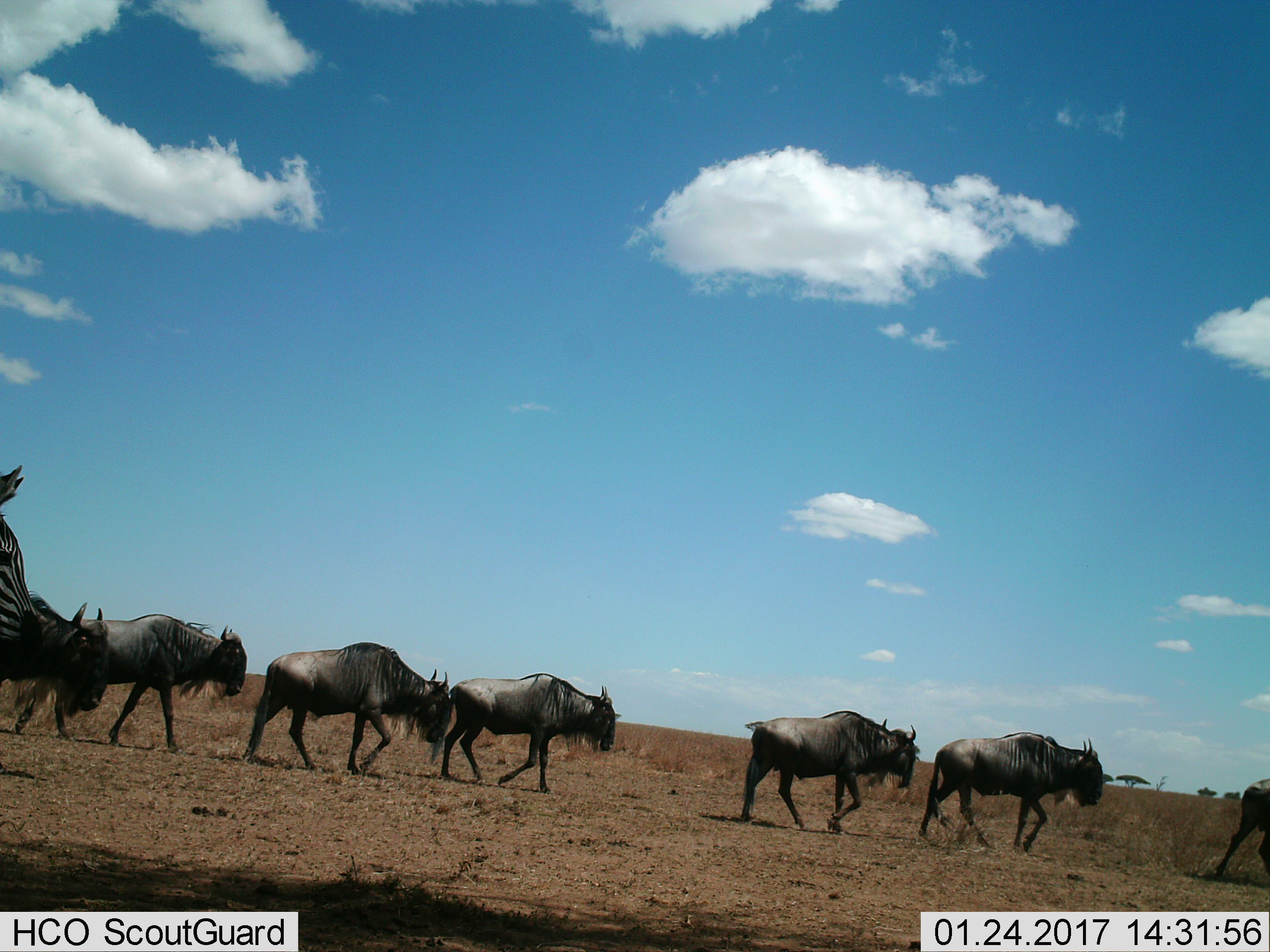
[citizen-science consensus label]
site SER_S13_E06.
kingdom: Animalia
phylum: Chordata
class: Mammalia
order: Artiodactyla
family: Bovidae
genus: Connochaetes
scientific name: Connochaetes taurinus taurinus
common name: blue wildebeest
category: wildebeestblue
Wildebeestblue (blue wildebeest) (Connochaetes taurinus taurinus), count 7. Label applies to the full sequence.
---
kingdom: Animalia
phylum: Chordata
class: Mammalia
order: Perissodactyla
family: Equidae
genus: Equus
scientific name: Equus quagga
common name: plains zebra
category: zebraplains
Zebraplains (plains zebra) (Equus quagga), count 1. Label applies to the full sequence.